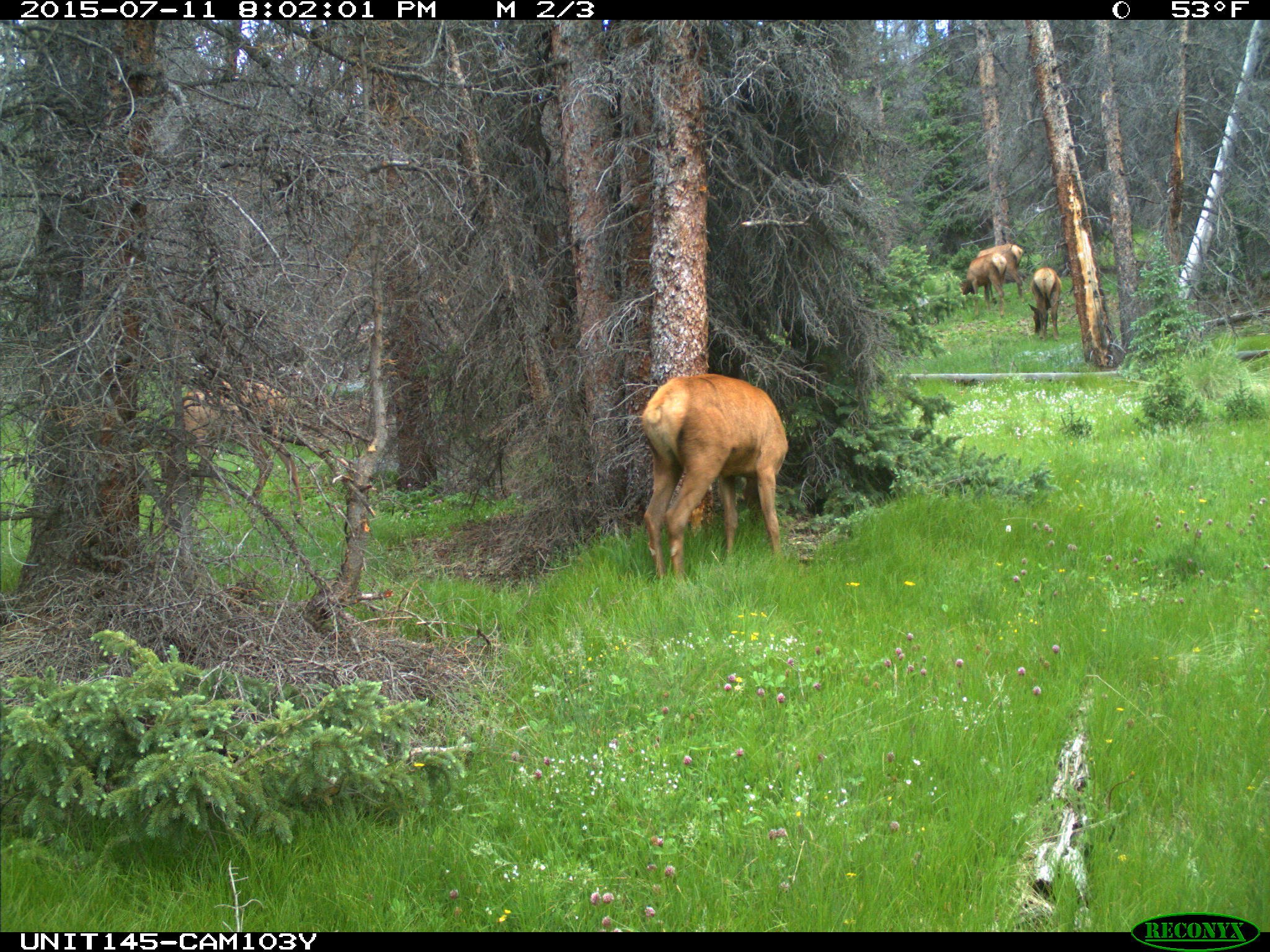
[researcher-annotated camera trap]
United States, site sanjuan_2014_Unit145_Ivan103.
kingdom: Animalia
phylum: Chordata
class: Mammalia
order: Artiodactyla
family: Cervidae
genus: Cervus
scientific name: Cervus elaphus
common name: red deer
Cervus elaphus (red deer).